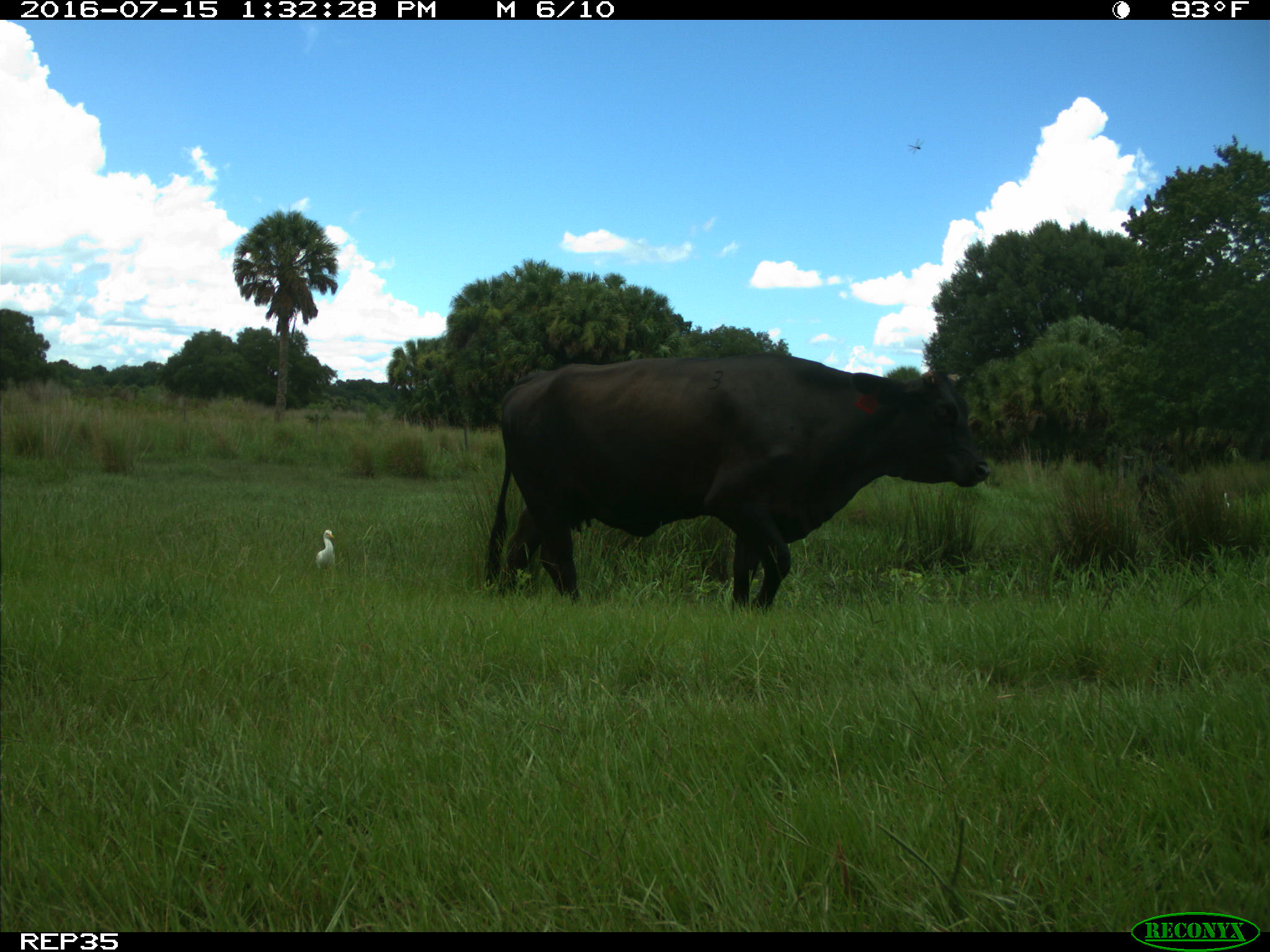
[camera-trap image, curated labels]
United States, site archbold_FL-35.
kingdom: Animalia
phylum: Chordata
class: Mammalia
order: Artiodactyla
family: Bovidae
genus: Bos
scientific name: Bos taurus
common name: domestic cow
Bos taurus (domestic cow).